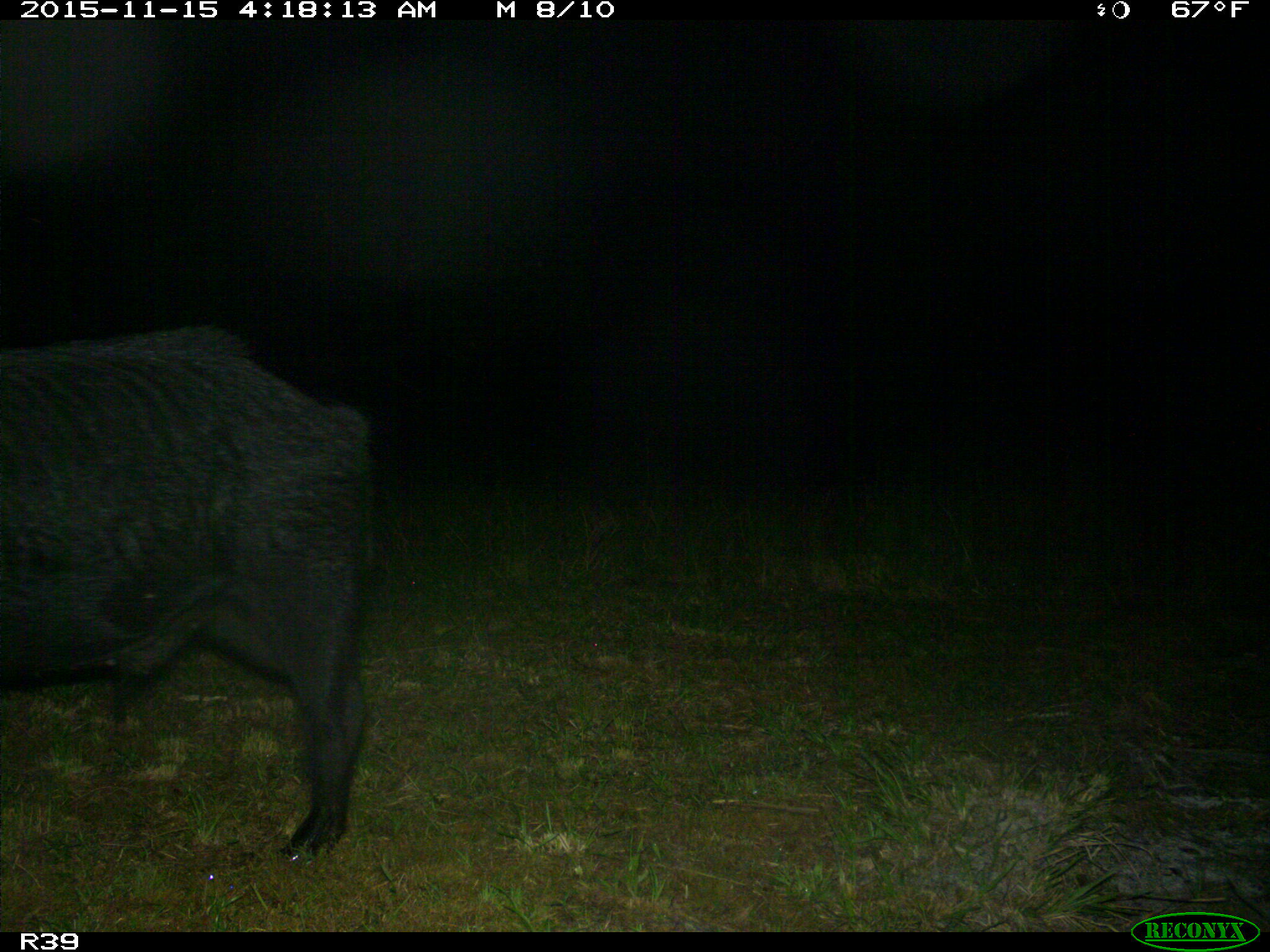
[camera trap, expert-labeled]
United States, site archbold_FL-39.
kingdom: Animalia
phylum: Chordata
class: Mammalia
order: Artiodactyla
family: Suidae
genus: Sus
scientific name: Sus scrofa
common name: wild boar